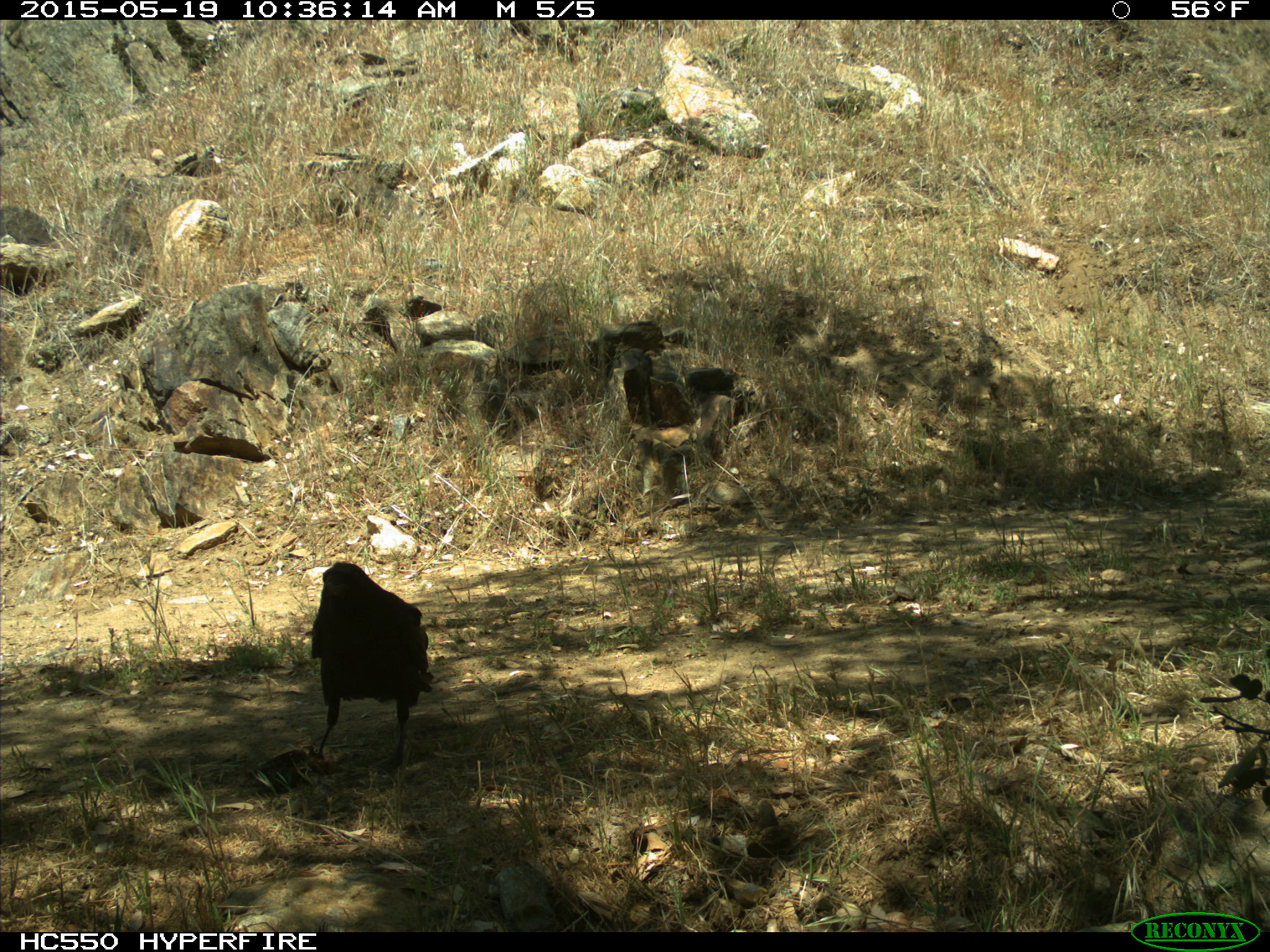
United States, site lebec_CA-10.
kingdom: Animalia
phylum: Chordata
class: Aves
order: Passeriformes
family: Corvidae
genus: Corvus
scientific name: Corvus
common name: crows and ravens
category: unidentified corvus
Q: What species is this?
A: Unidentified corvus (crows and ravens) (Corvus).